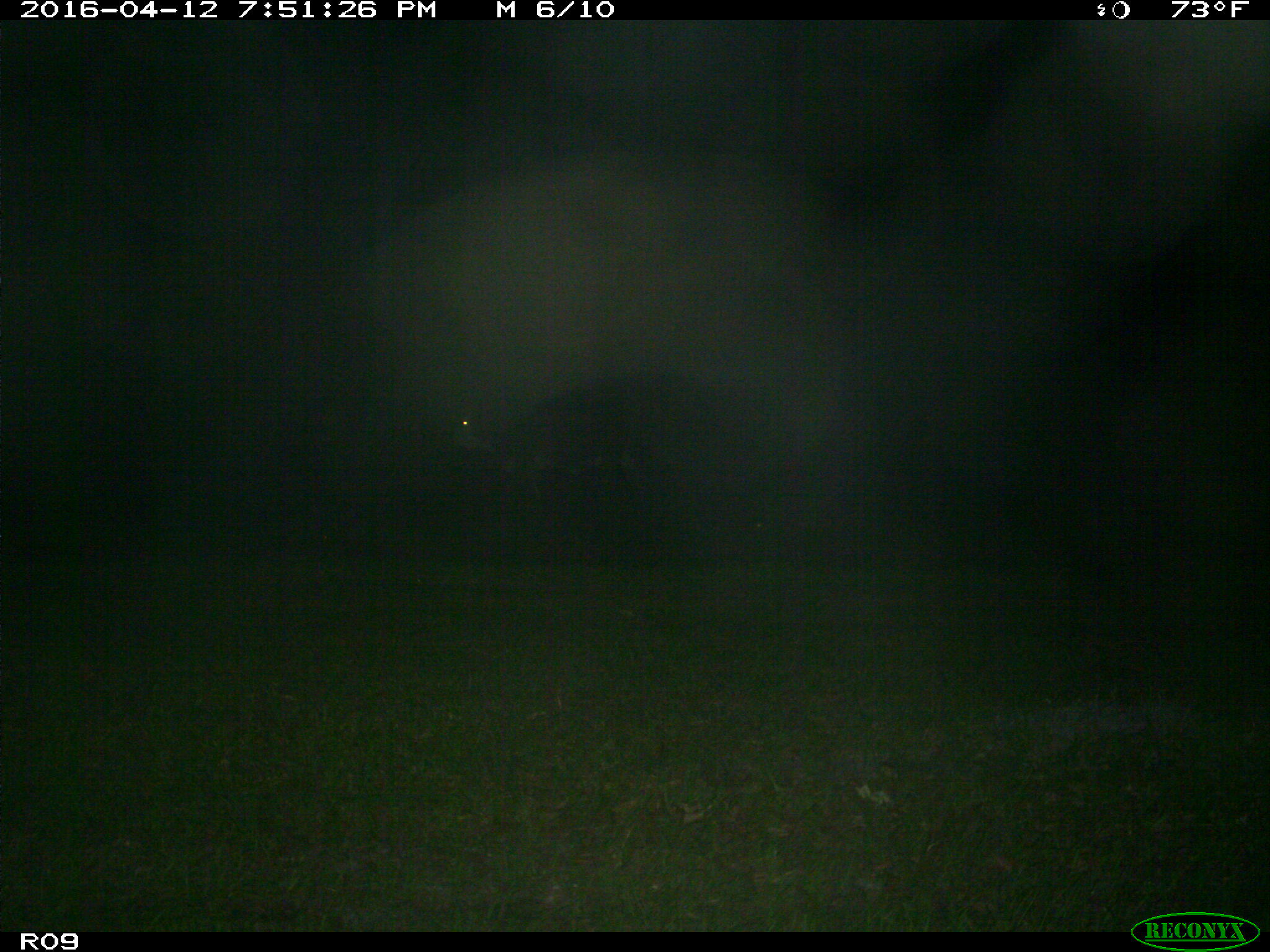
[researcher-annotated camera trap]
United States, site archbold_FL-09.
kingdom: Animalia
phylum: Chordata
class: Mammalia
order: Artiodactyla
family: Bovidae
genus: Bos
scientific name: Bos taurus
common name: domestic cow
Bos taurus (domestic cow).